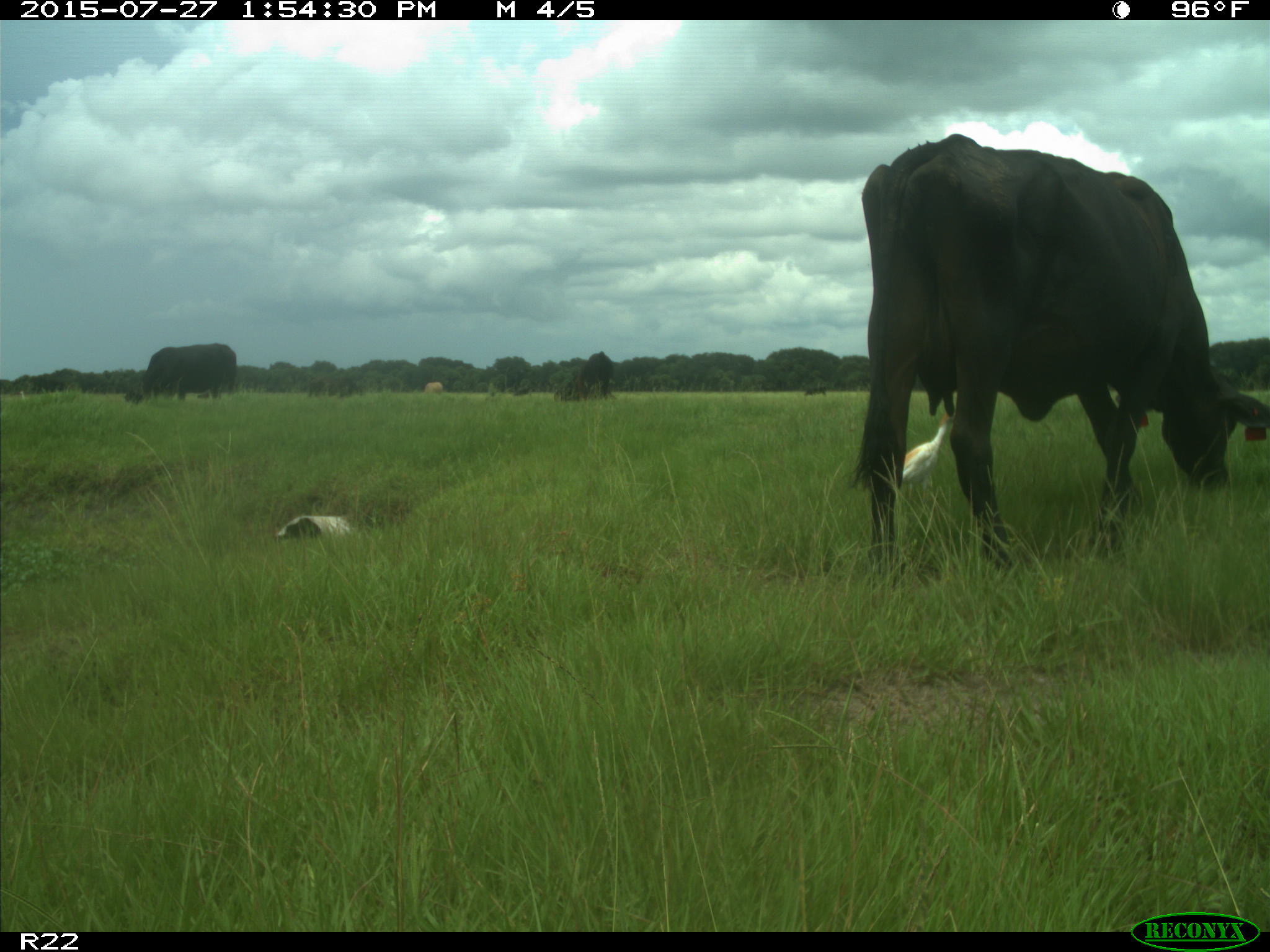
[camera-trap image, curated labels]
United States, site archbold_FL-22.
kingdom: Animalia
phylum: Chordata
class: Mammalia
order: Artiodactyla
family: Bovidae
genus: Bos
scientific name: Bos taurus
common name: domestic cow